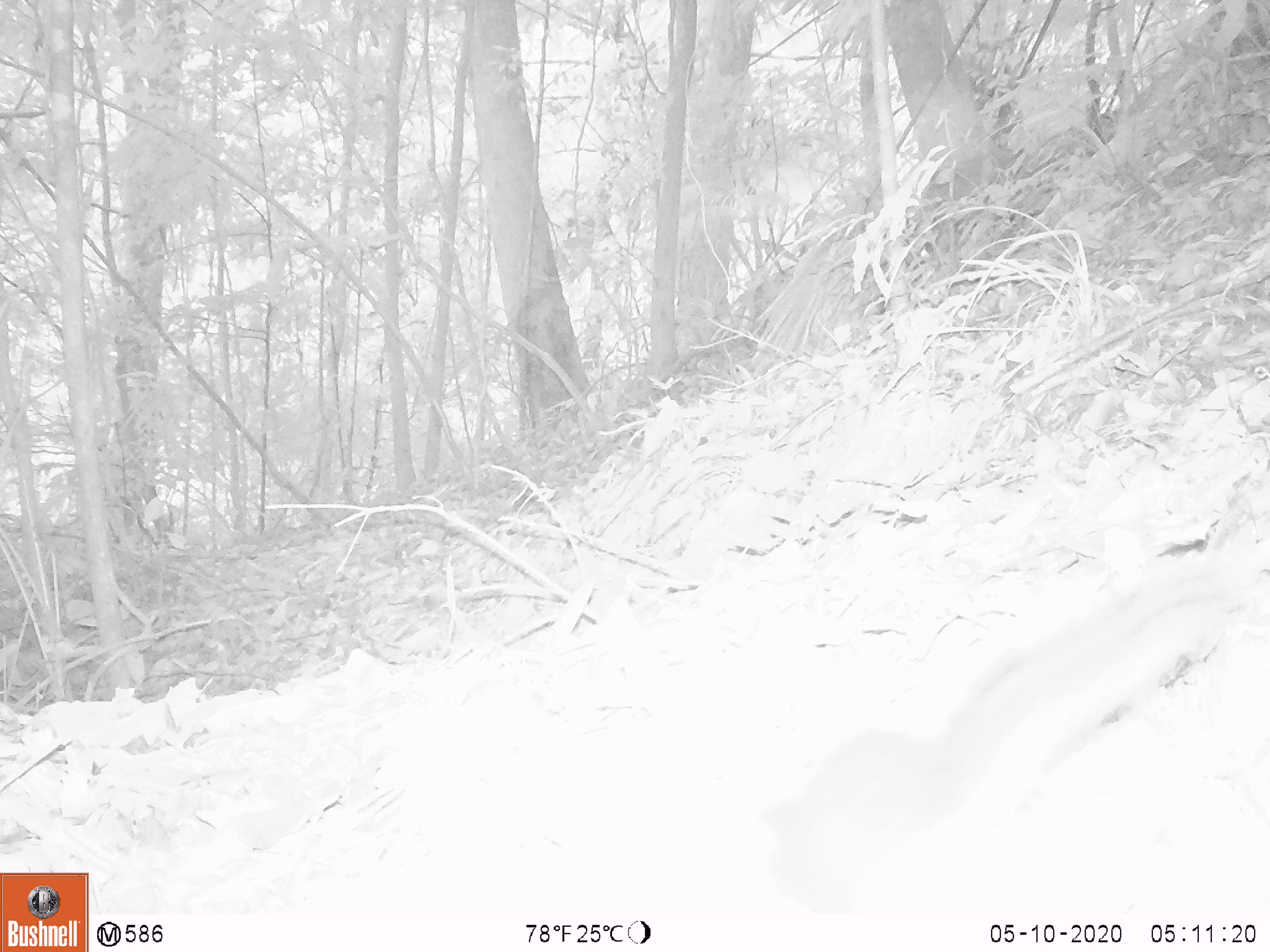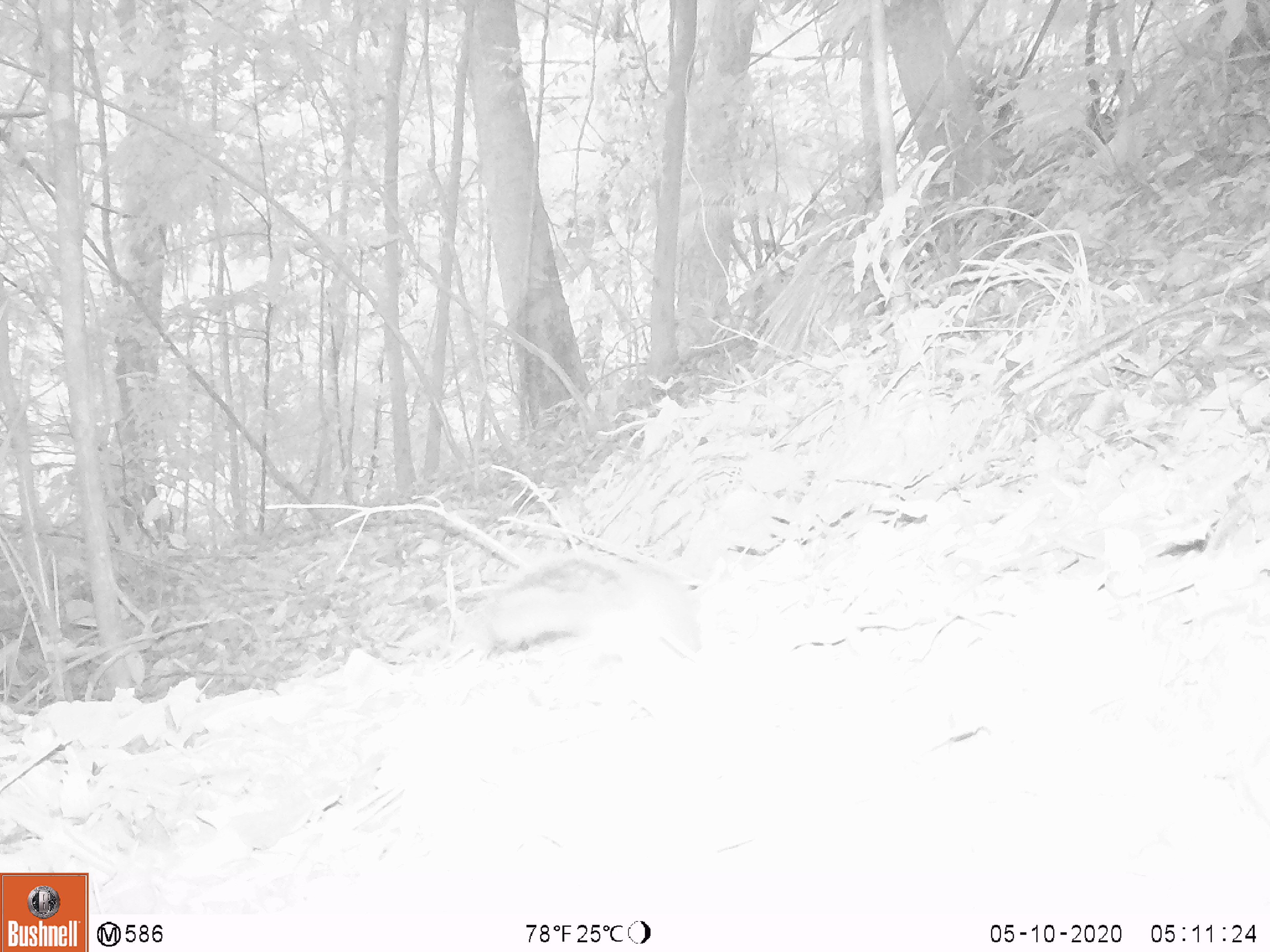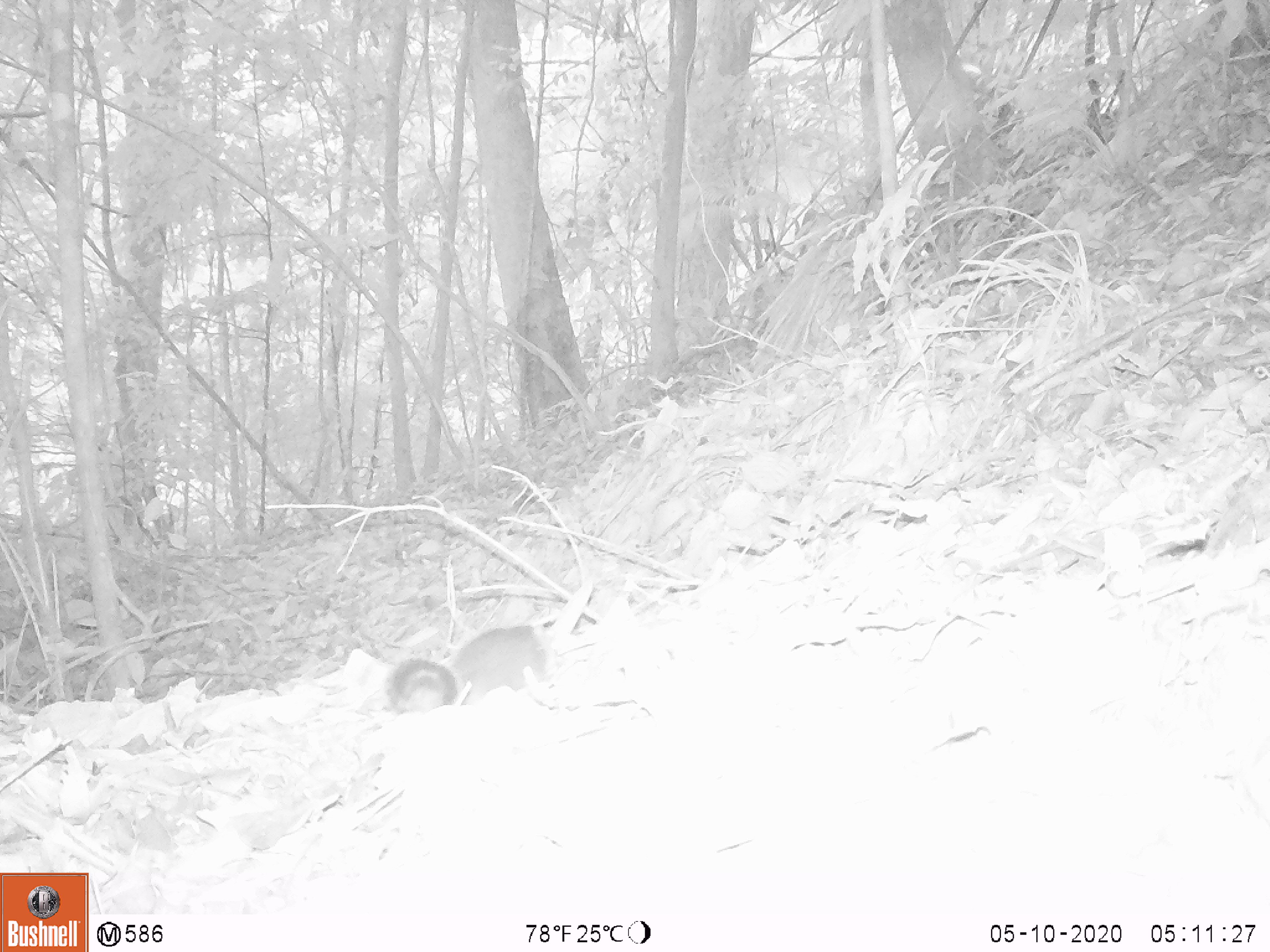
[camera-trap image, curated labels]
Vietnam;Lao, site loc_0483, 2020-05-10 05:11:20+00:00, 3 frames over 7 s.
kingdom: Animalia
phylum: Chordata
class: Mammalia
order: Rodentia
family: Sciuridae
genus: Callosciurus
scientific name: Callosciurus erythraeus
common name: pallas's squirrel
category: pallass squirrel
Pallass squirrel (pallas's squirrel) (Callosciurus erythraeus). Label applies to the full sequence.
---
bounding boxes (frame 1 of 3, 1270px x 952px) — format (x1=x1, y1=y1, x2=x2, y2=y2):
pallass squirrel: (x1=763, y1=561, x2=1204, y2=916)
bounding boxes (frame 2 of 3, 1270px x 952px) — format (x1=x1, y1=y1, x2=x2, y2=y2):
pallass squirrel: (x1=466, y1=549, x2=705, y2=665)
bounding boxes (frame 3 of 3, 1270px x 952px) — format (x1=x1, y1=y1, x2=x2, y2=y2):
pallass squirrel: (x1=385, y1=623, x2=558, y2=714)